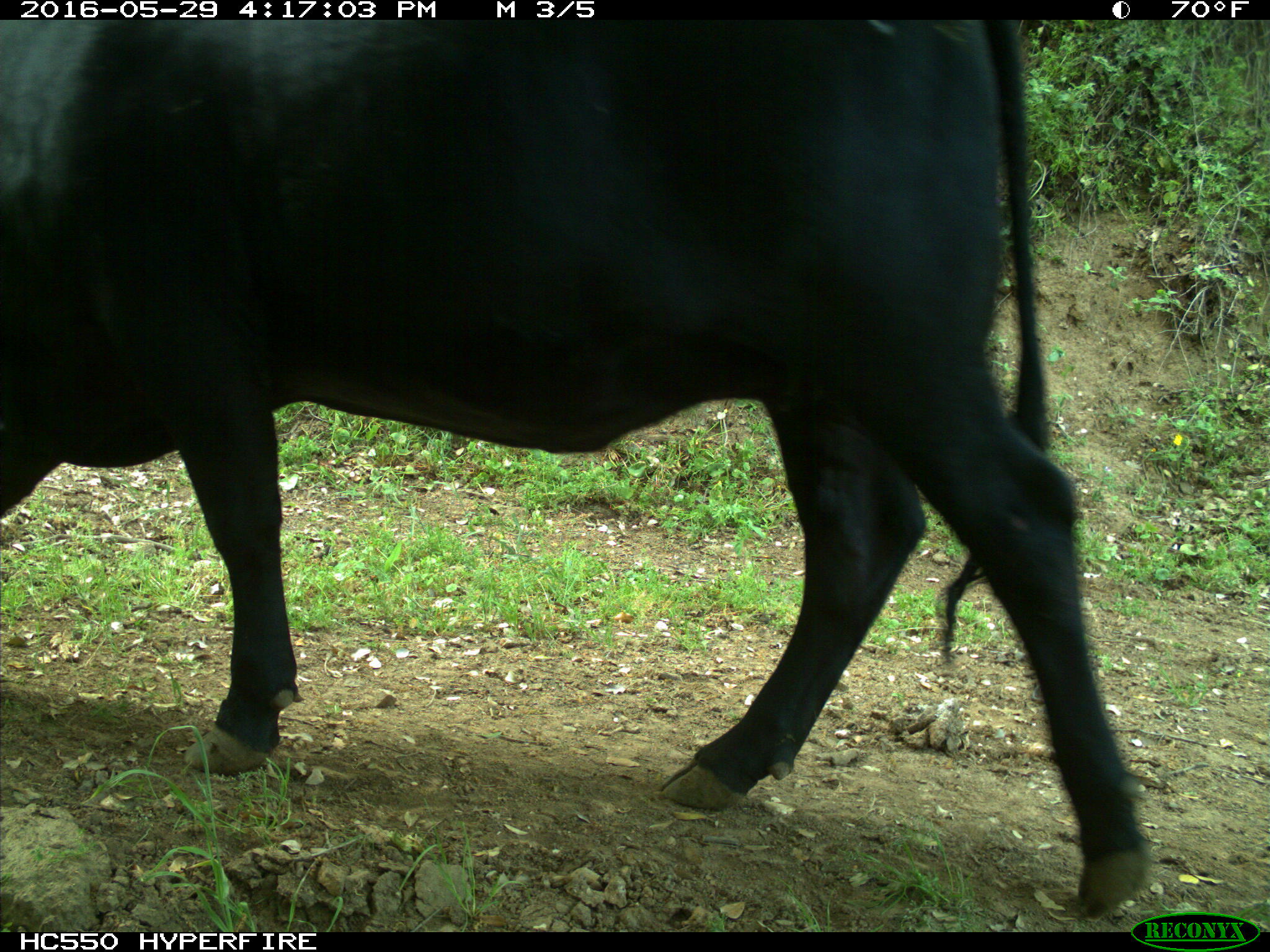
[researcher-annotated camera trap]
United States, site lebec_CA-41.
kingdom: Animalia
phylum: Chordata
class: Mammalia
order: Artiodactyla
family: Bovidae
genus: Bos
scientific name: Bos taurus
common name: domestic cow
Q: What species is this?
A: Bos taurus (domestic cow).